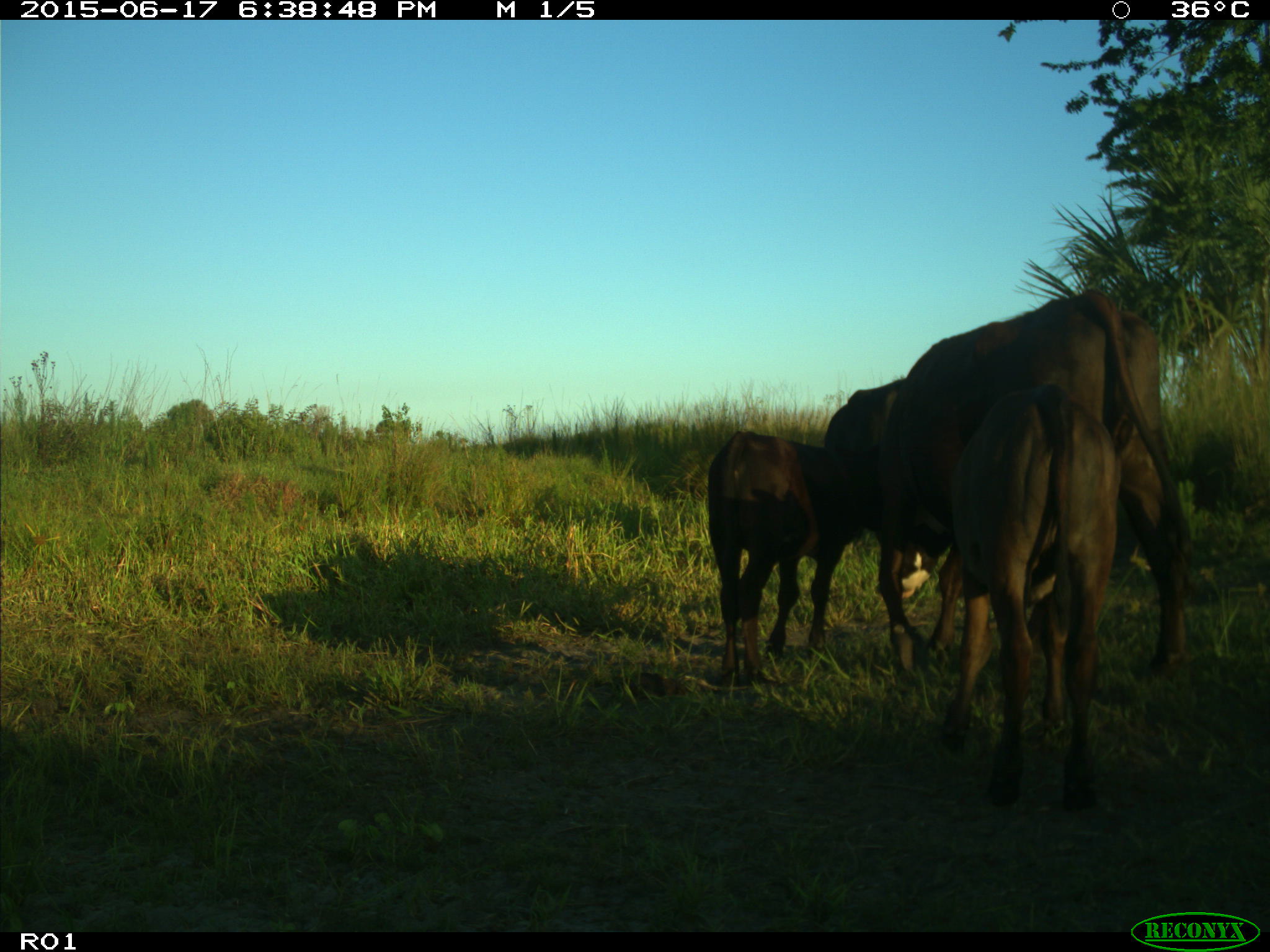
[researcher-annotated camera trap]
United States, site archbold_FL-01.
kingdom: Animalia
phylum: Chordata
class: Mammalia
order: Artiodactyla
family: Bovidae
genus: Bos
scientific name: Bos taurus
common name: domestic cow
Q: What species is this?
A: Bos taurus (domestic cow).